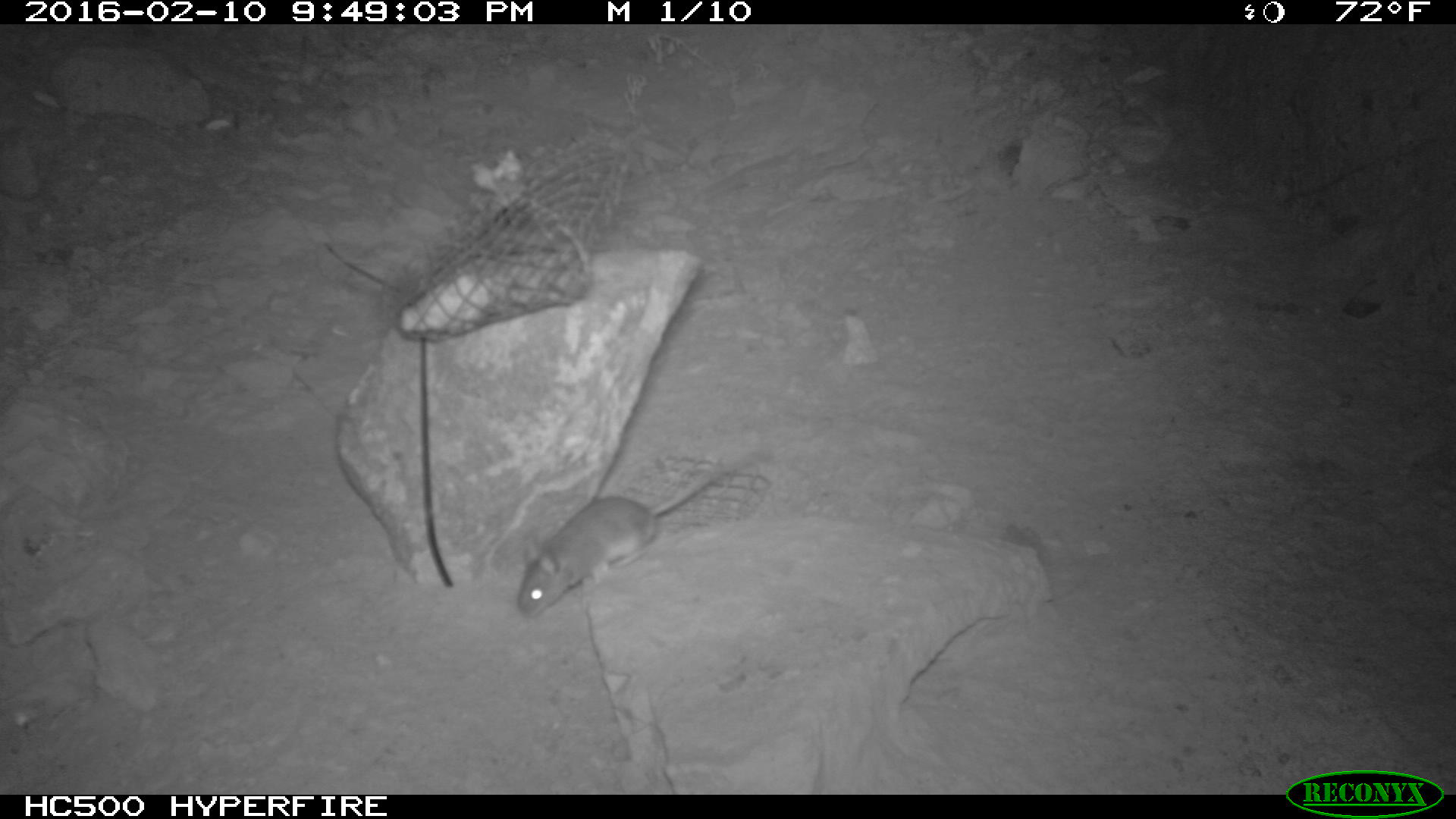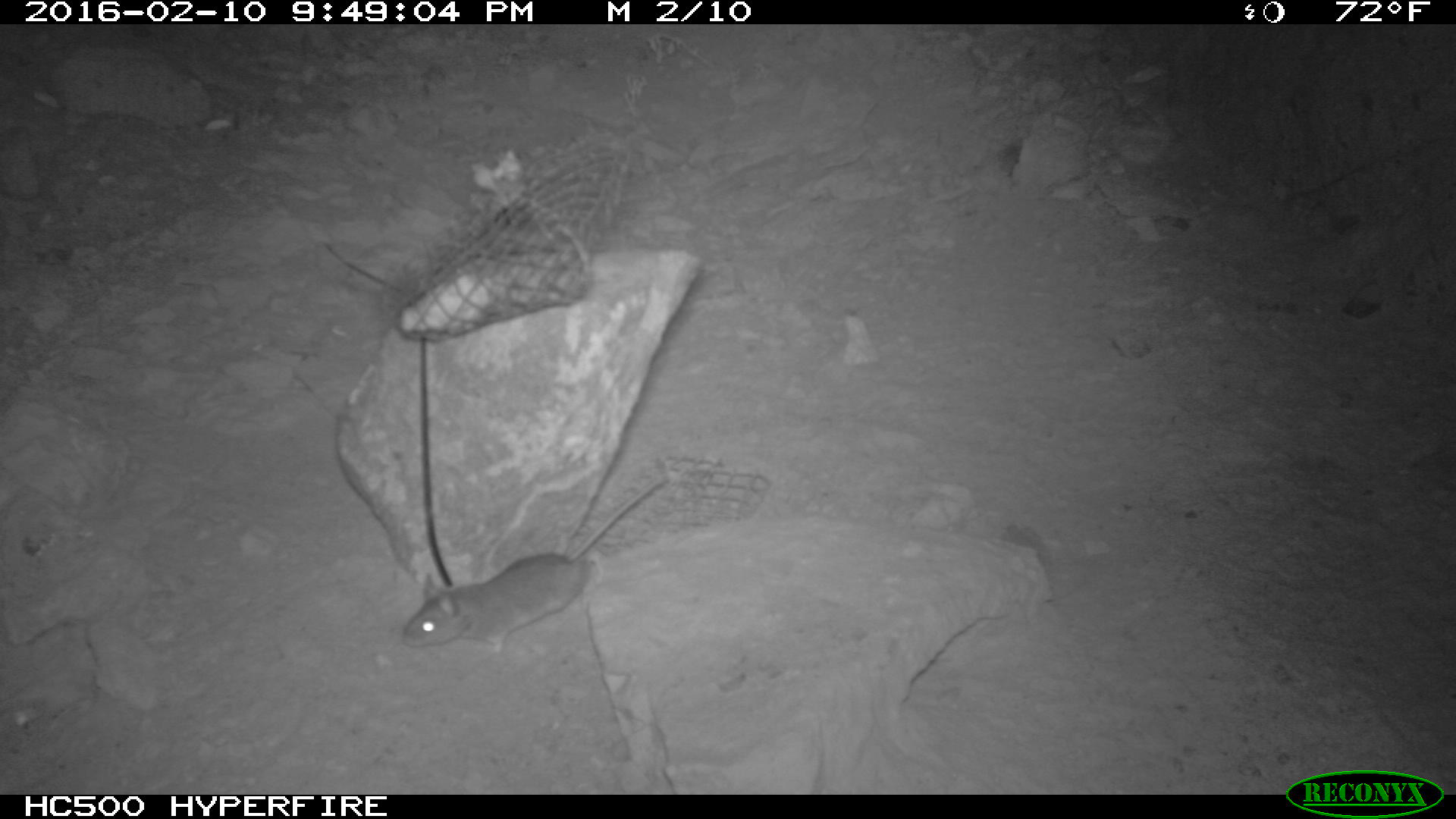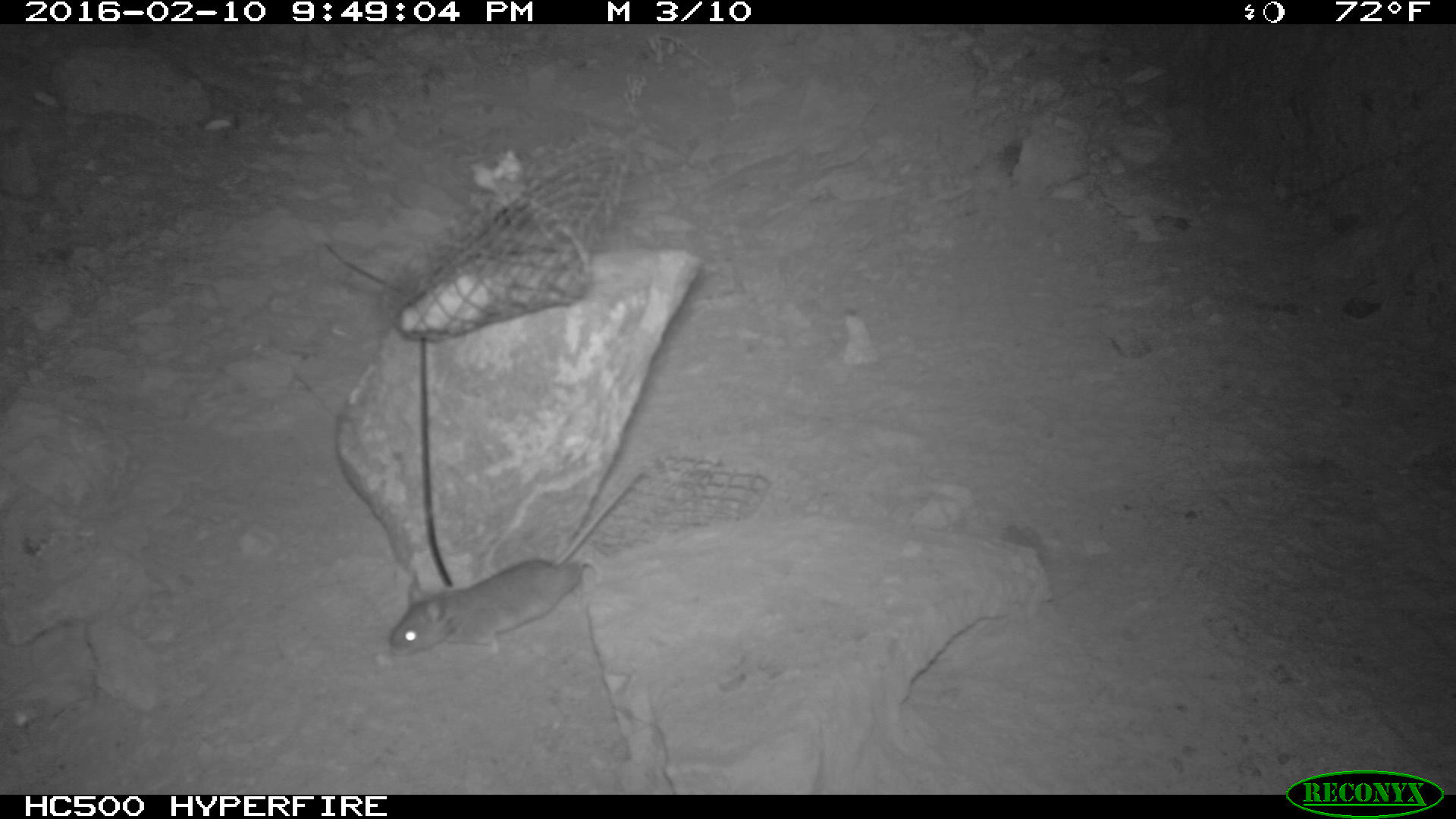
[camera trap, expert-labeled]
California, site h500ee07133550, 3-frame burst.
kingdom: Animalia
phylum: Chordata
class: Mammalia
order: Rodentia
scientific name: Rodentia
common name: rodent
Rodent (Rodentia).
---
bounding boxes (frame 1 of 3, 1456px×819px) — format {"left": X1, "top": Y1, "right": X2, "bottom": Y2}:
rodent: {"left": 518, "top": 452, "right": 759, "bottom": 616}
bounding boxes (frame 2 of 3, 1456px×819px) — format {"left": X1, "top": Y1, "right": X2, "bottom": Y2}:
rodent: {"left": 404, "top": 476, "right": 669, "bottom": 651}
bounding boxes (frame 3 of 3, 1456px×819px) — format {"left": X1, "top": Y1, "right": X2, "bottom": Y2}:
rodent: {"left": 384, "top": 474, "right": 644, "bottom": 656}